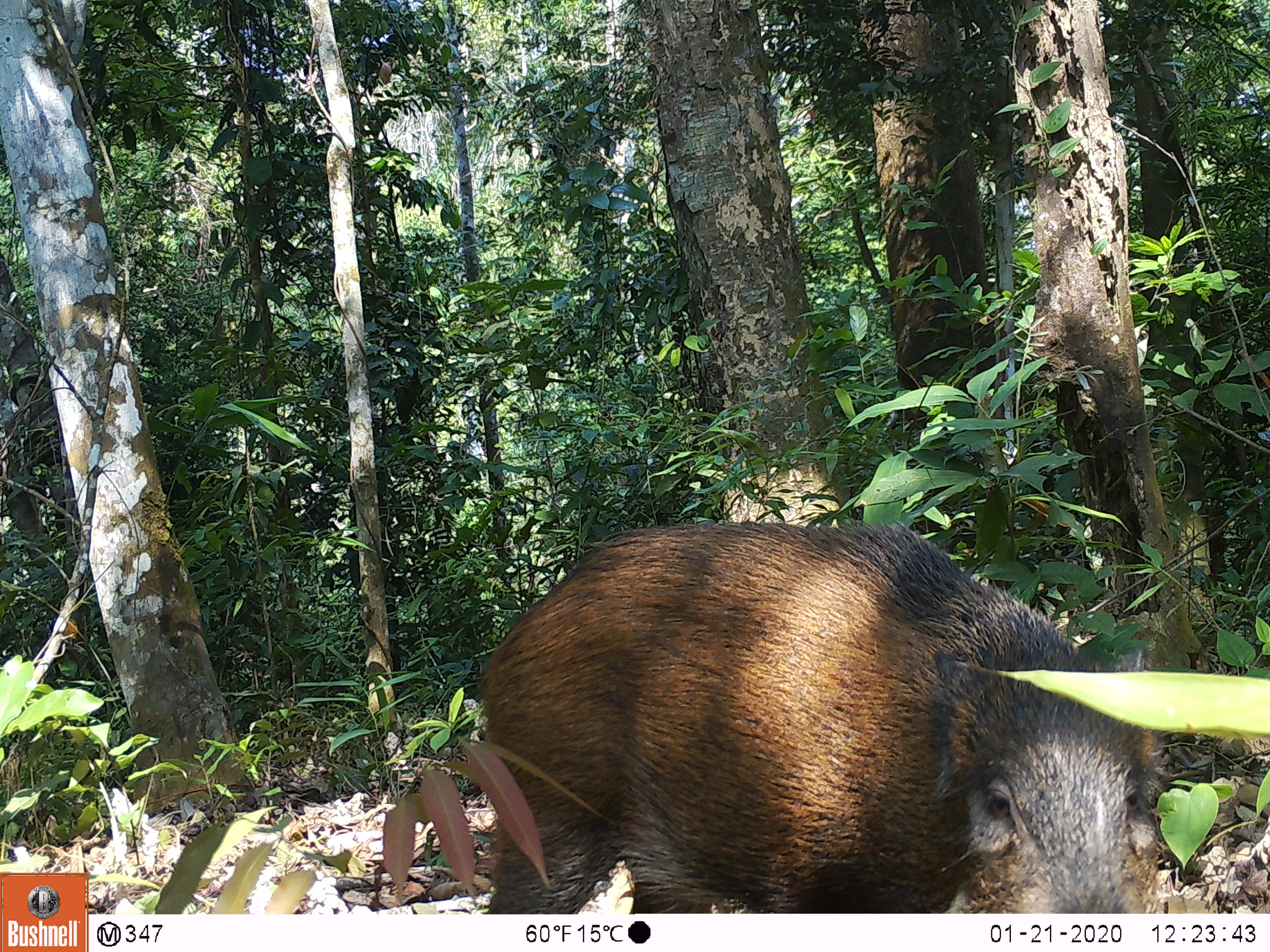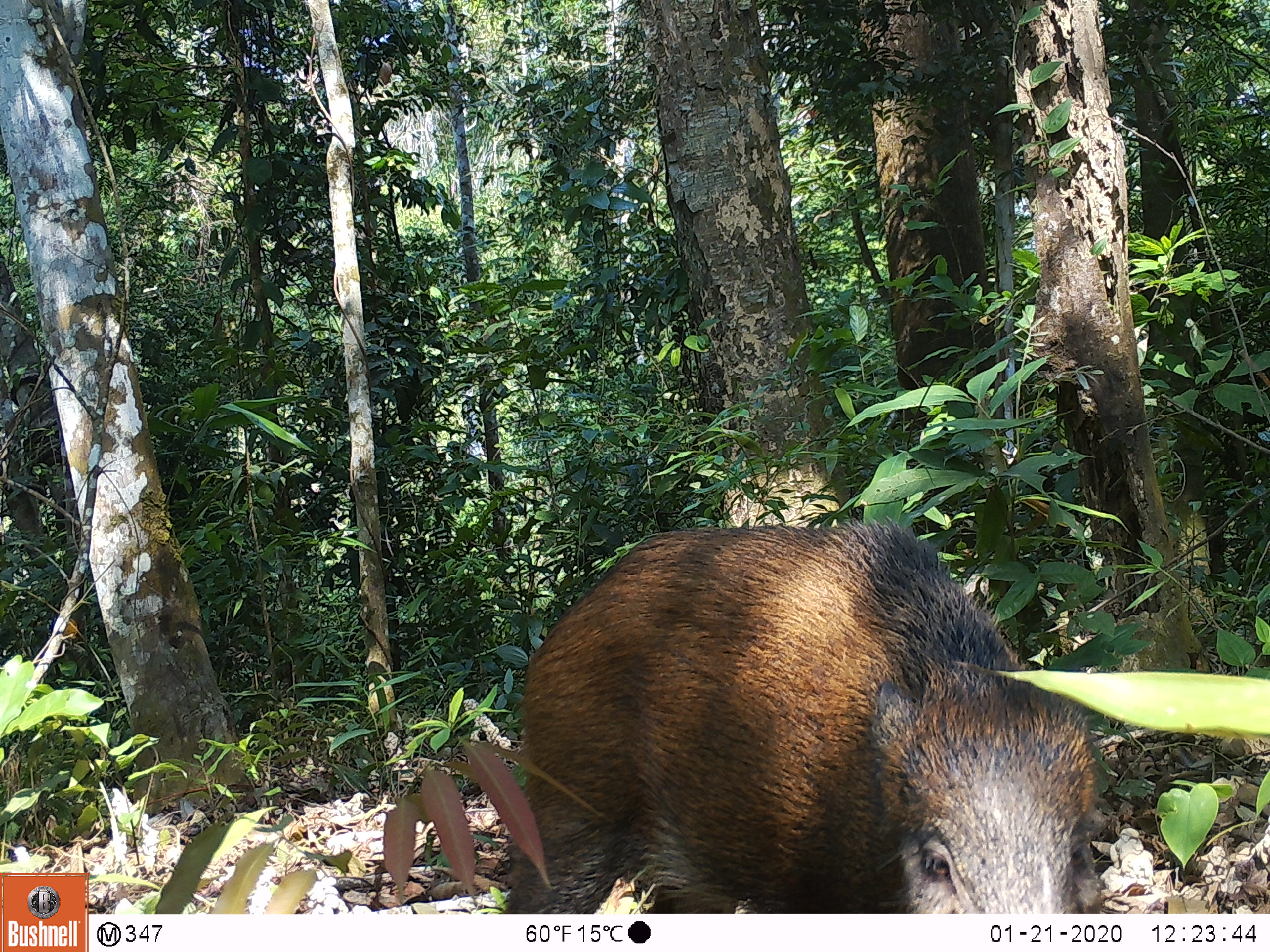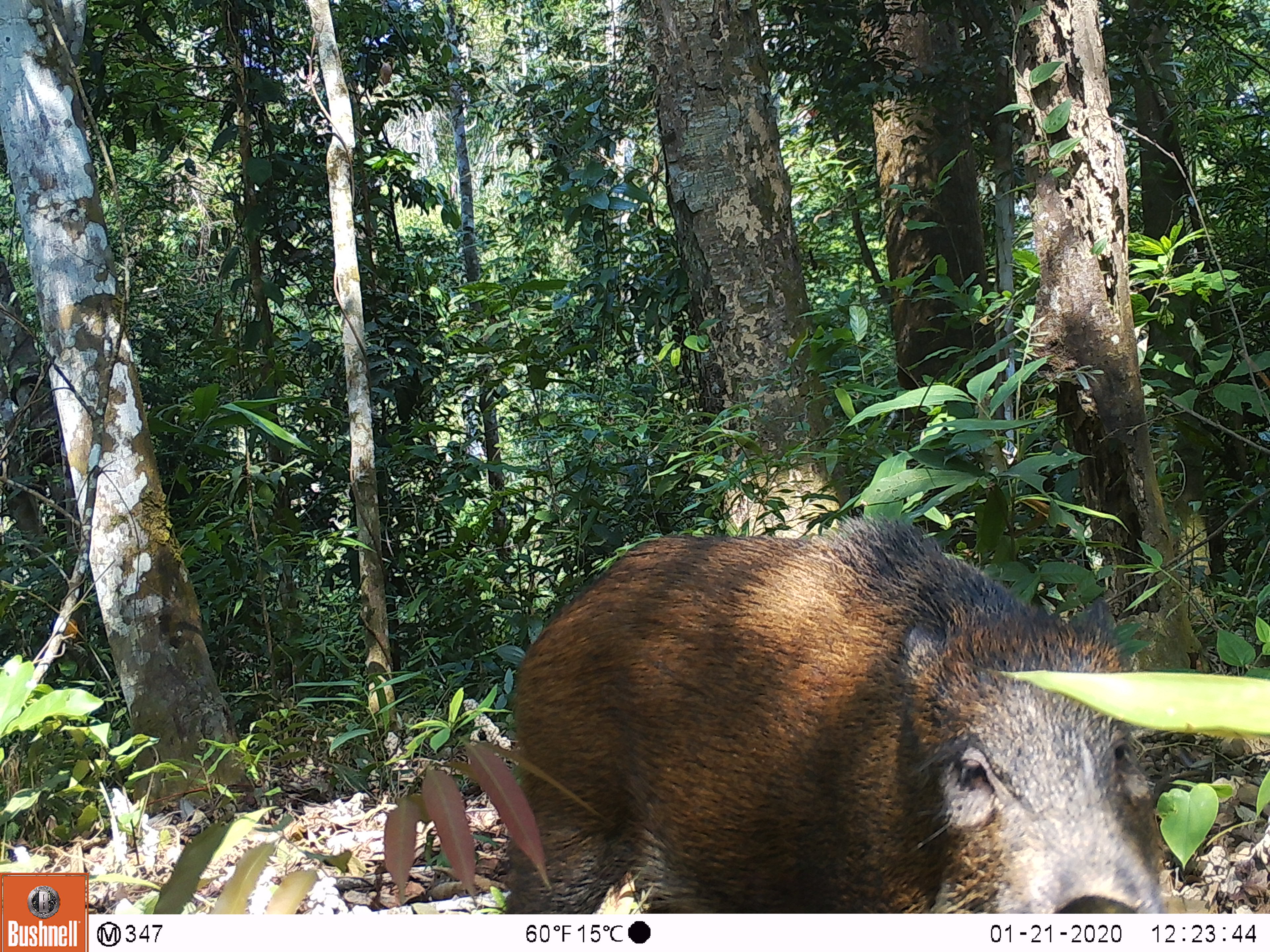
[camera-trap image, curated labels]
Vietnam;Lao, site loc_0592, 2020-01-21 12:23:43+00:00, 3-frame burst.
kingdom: Animalia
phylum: Chordata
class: Mammalia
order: Artiodactyla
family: Suidae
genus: Sus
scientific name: Sus scrofa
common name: eurasian wild pig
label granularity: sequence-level